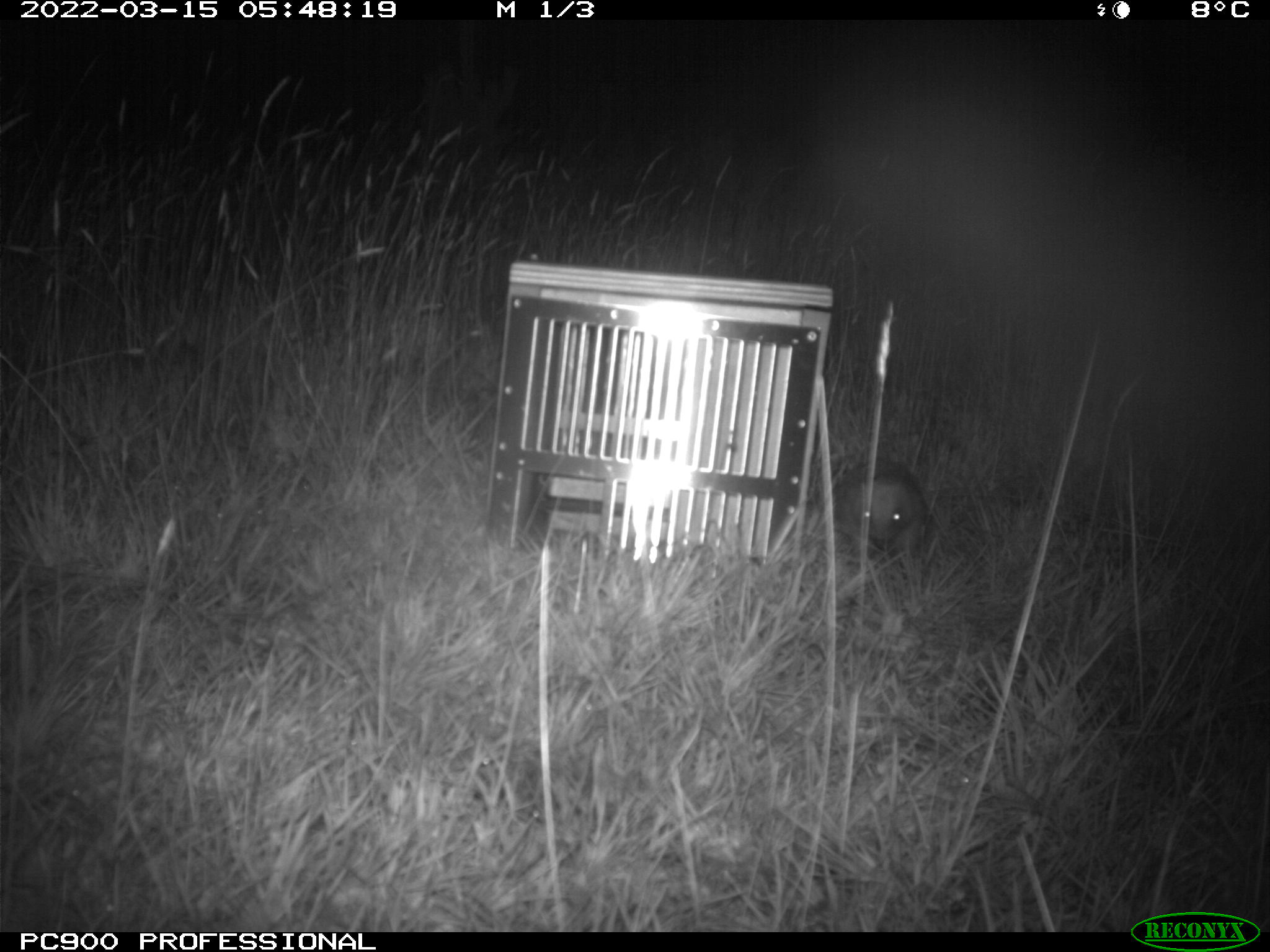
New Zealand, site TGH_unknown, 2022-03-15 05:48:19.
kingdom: Animalia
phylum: Chordata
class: Mammalia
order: Eulipotyphla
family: Erinaceidae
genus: Erinaceus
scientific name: Erinaceus europaeus europaeus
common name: european hedgehog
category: hedgehog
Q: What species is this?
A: Hedgehog (european hedgehog) (Erinaceus europaeus europaeus).